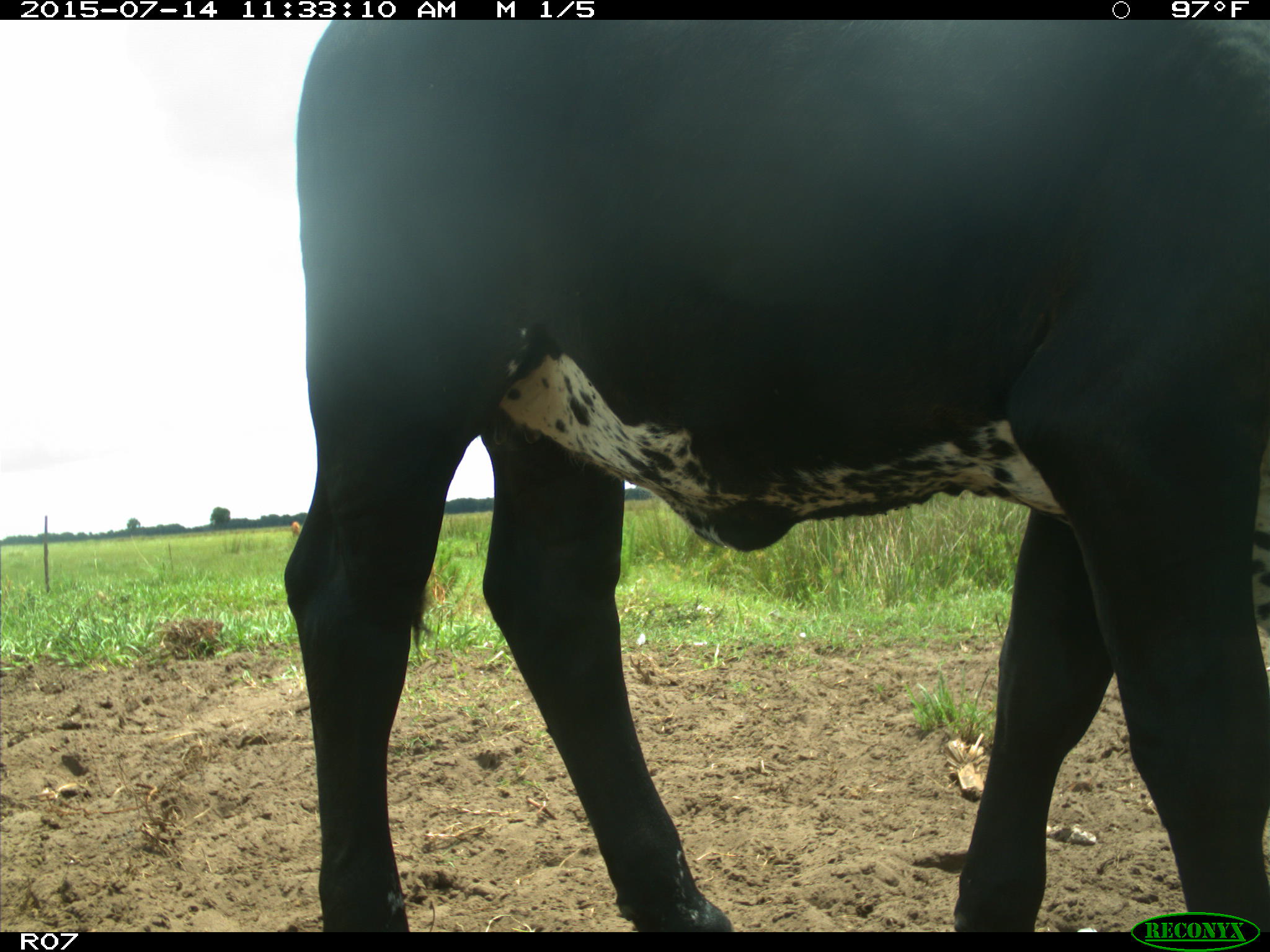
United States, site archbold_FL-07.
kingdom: Animalia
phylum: Chordata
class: Mammalia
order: Artiodactyla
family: Bovidae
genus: Bos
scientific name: Bos taurus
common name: domestic cow